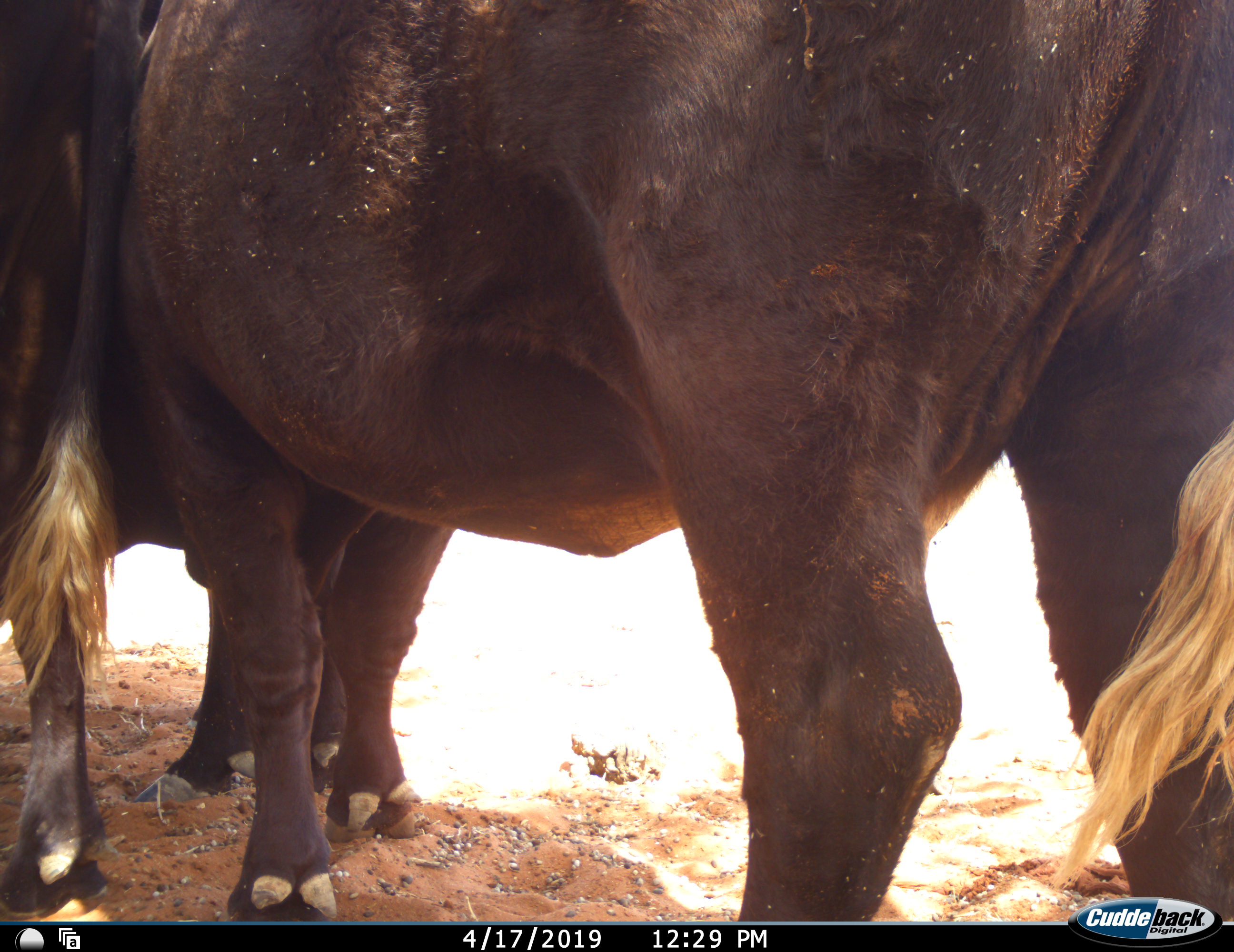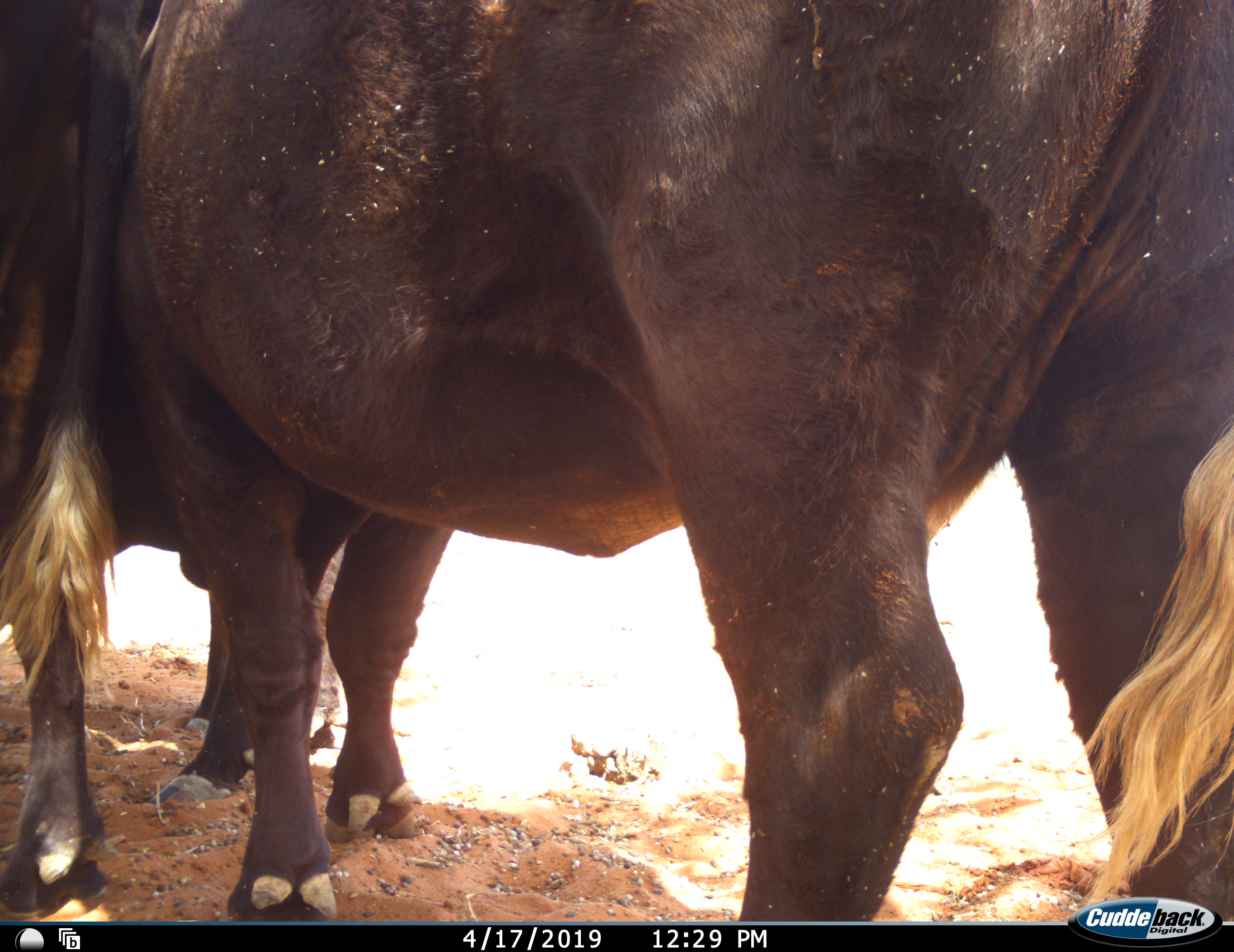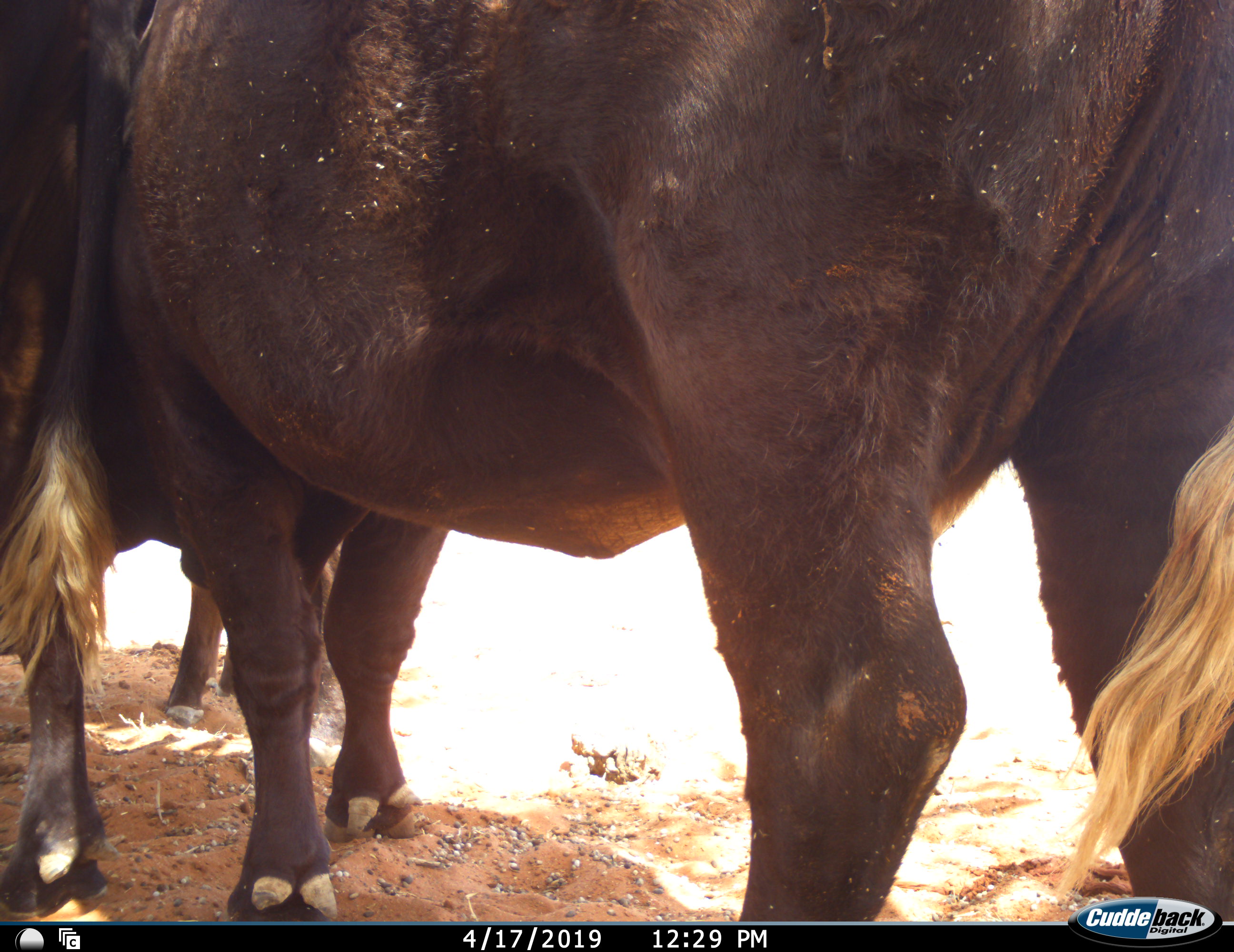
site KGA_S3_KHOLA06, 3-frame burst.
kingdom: Animalia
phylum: Chordata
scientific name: Vertebrata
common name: domestic animal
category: domesticanimal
Domesticanimal (domestic animal) (Vertebrata), count 2. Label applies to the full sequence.